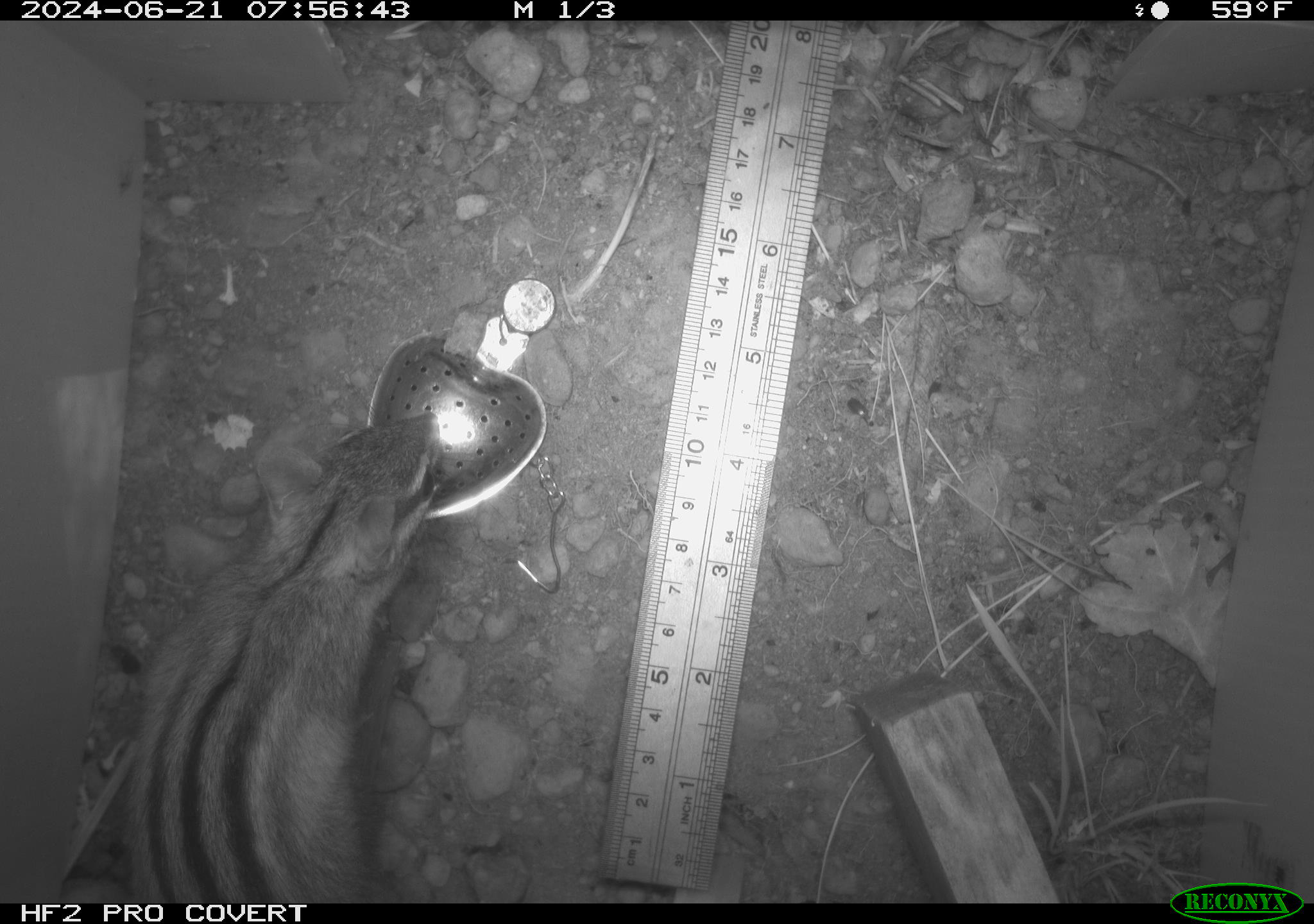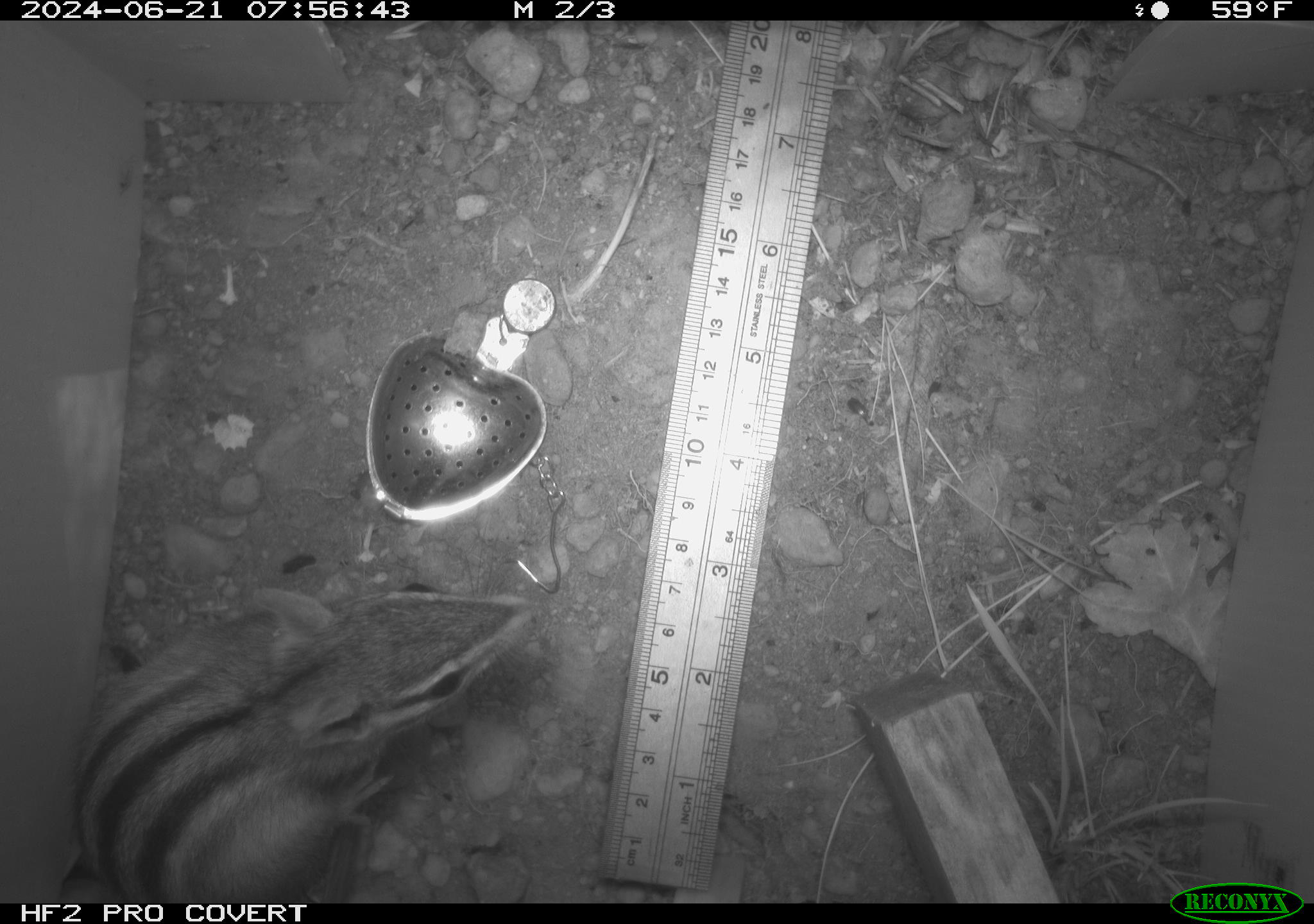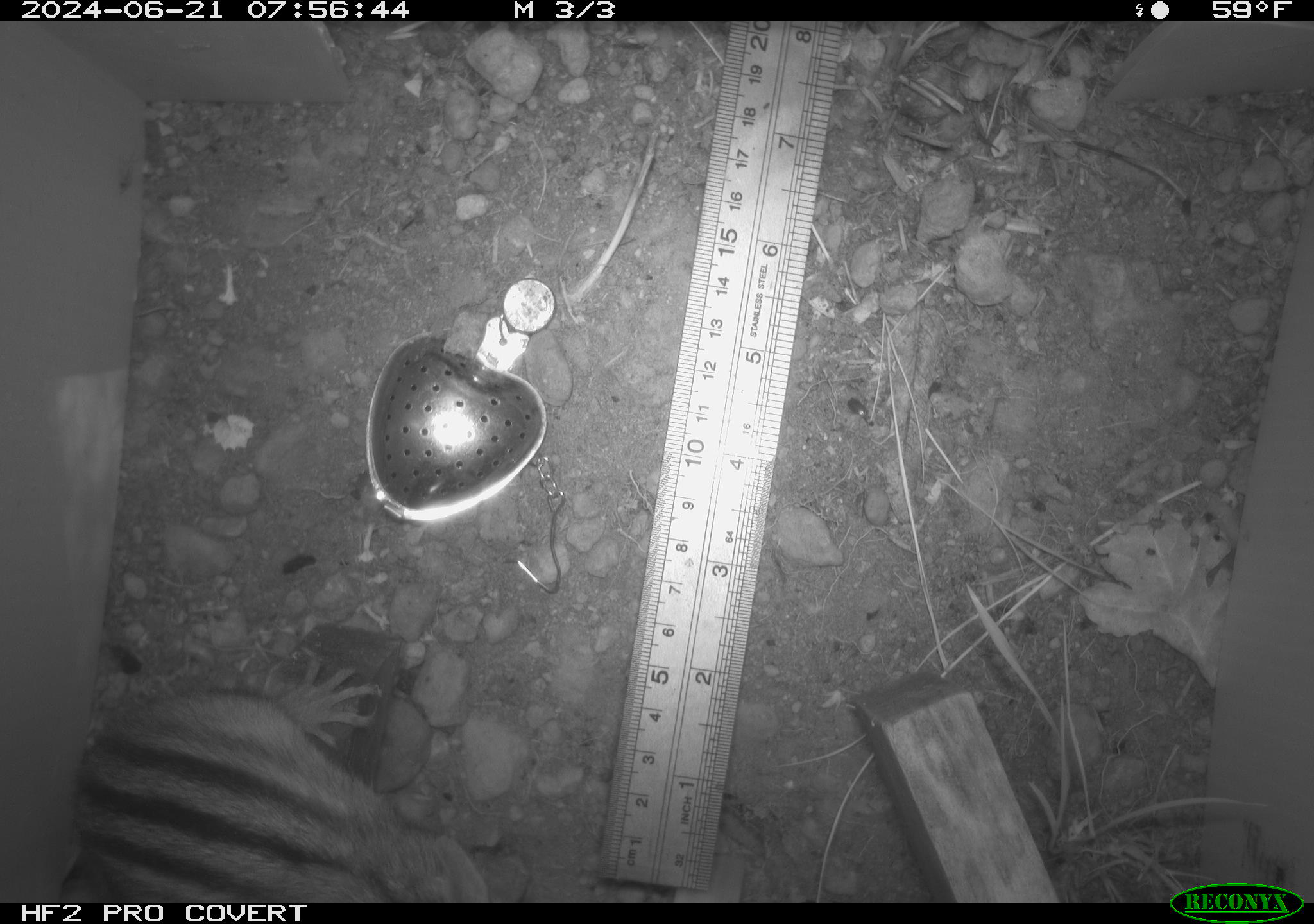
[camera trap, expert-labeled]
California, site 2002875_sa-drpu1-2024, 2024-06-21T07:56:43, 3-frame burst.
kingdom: Animalia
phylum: Chordata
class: Mammalia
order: Rodentia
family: Sciuridae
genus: Neotamias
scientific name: Neotamias sonomae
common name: sonoma chipmunk